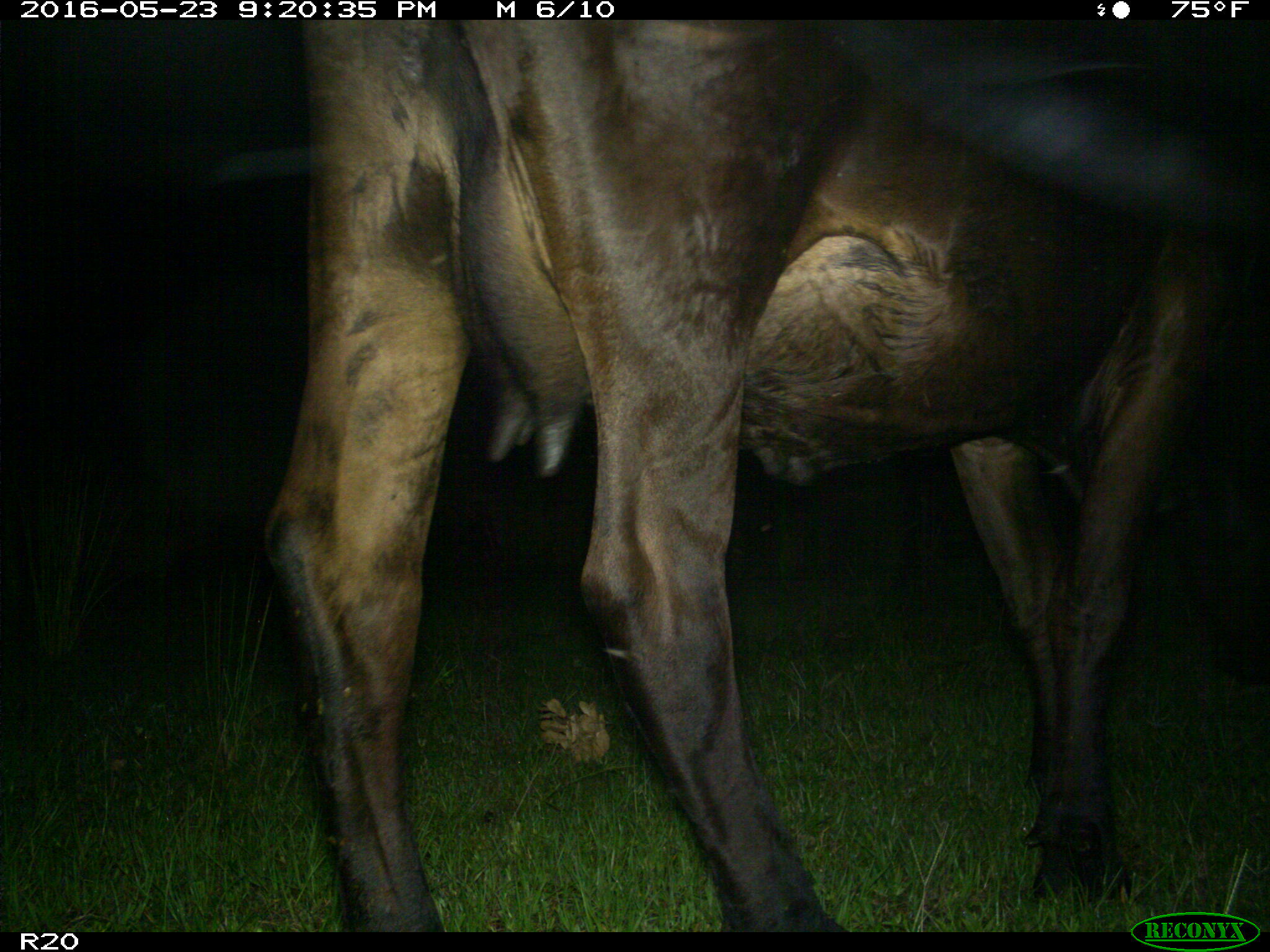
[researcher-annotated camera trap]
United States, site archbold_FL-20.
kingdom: Animalia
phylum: Chordata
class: Mammalia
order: Artiodactyla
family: Bovidae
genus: Bos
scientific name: Bos taurus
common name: domestic cow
Bos taurus (domestic cow).